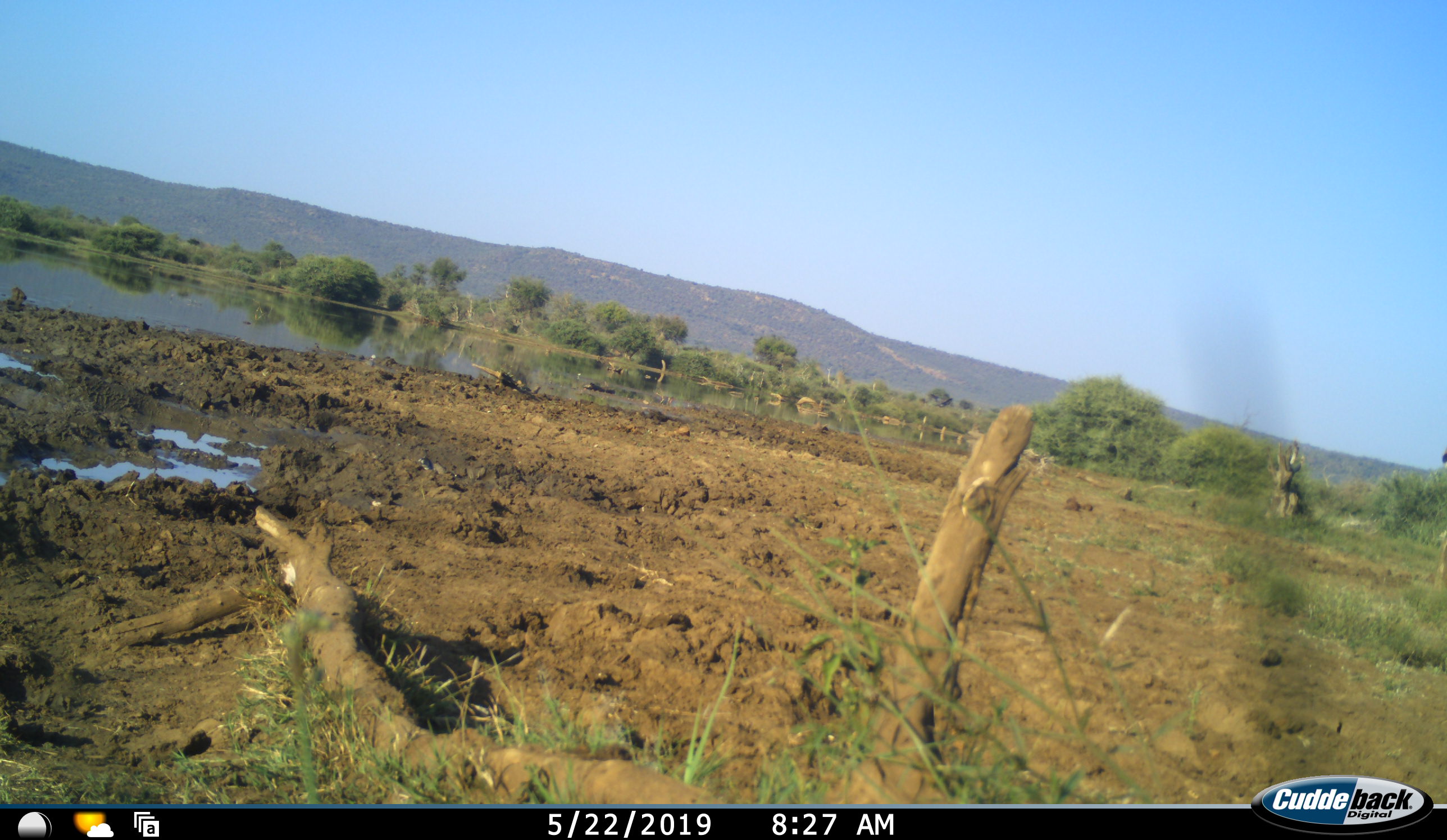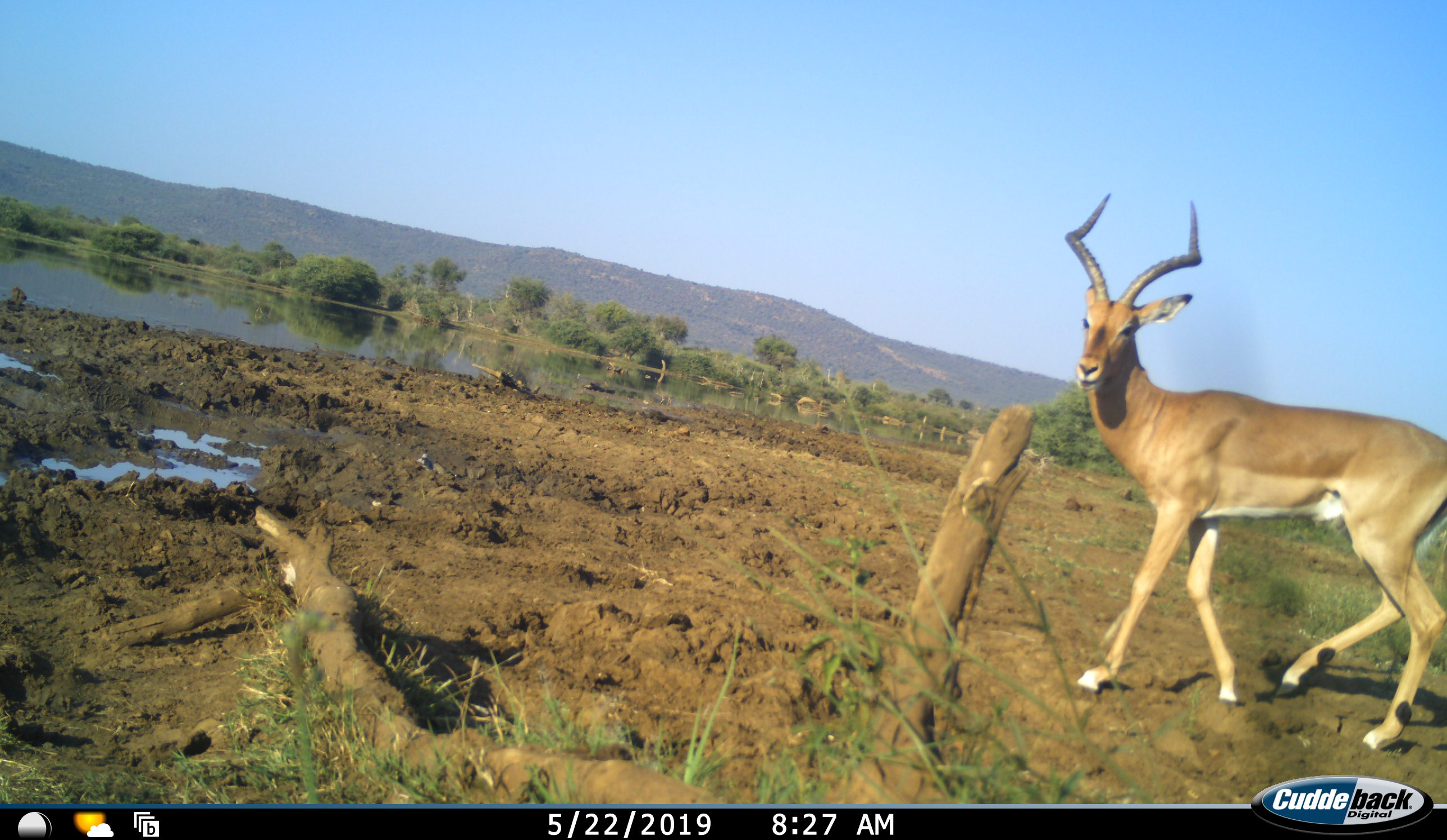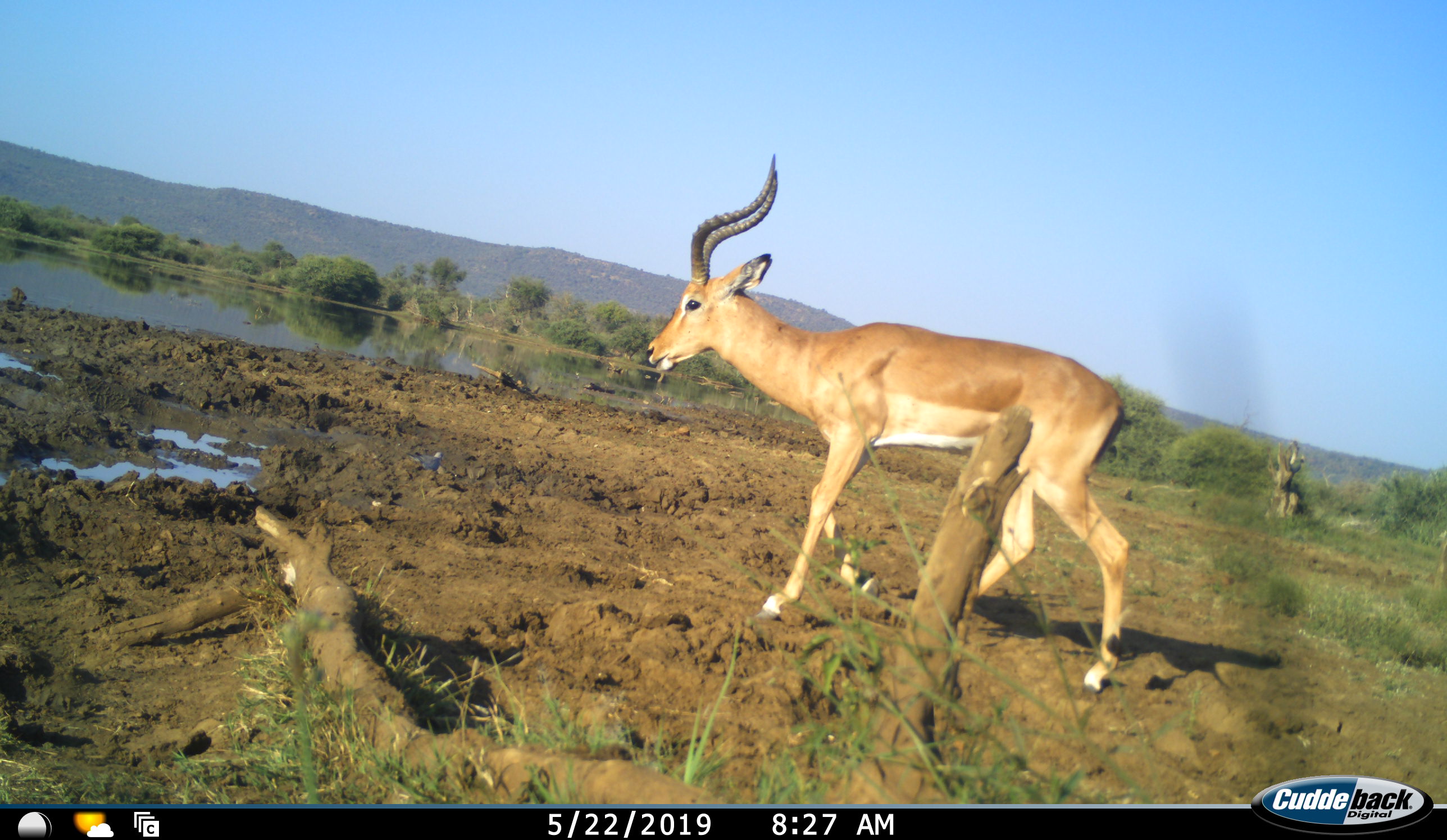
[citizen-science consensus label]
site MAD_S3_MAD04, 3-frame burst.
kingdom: Animalia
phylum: Chordata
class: Mammalia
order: Artiodactyla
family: Bovidae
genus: Aepyceros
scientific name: Aepyceros melampus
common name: impala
Impala (Aepyceros melampus), count 1. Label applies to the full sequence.